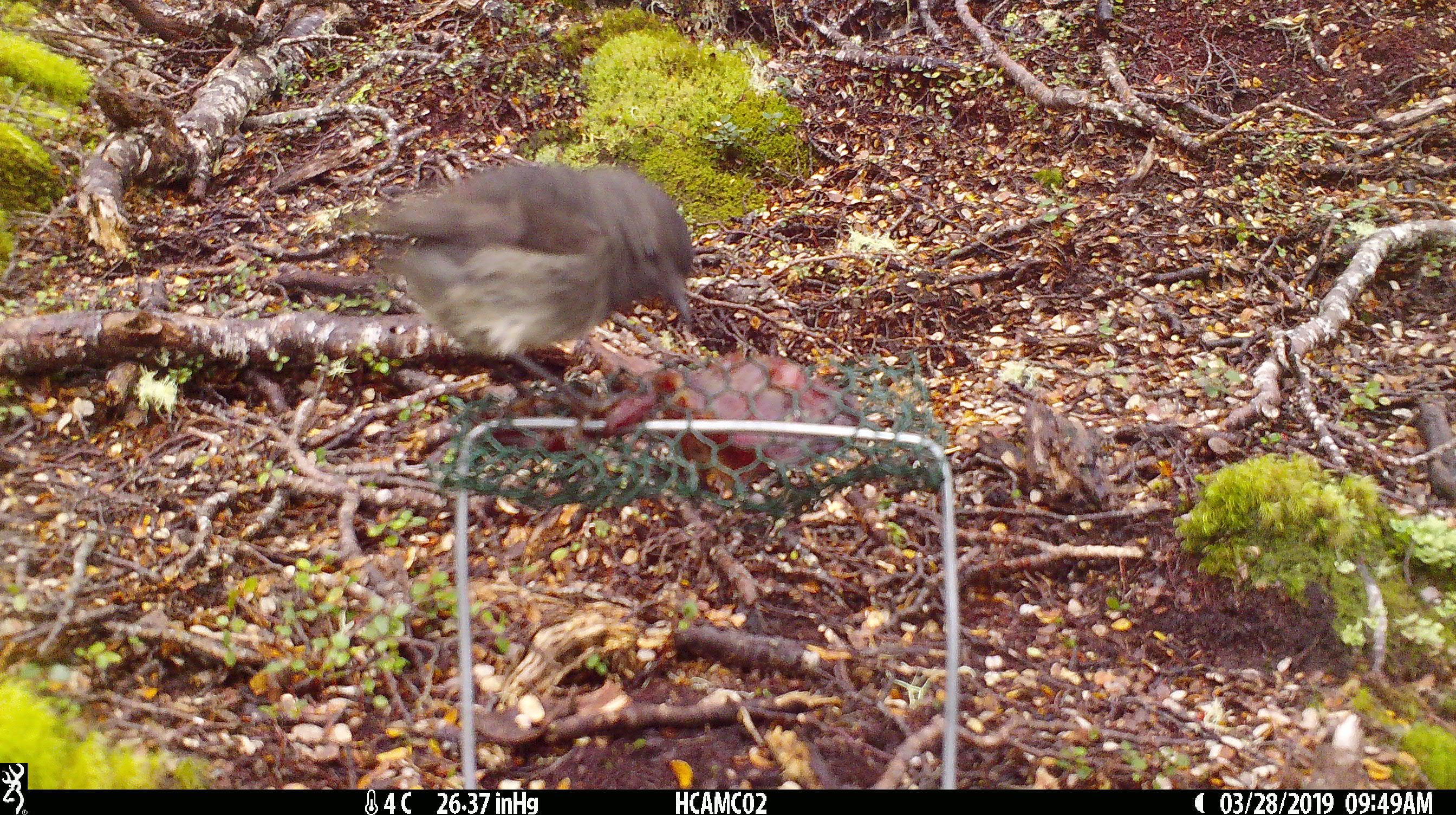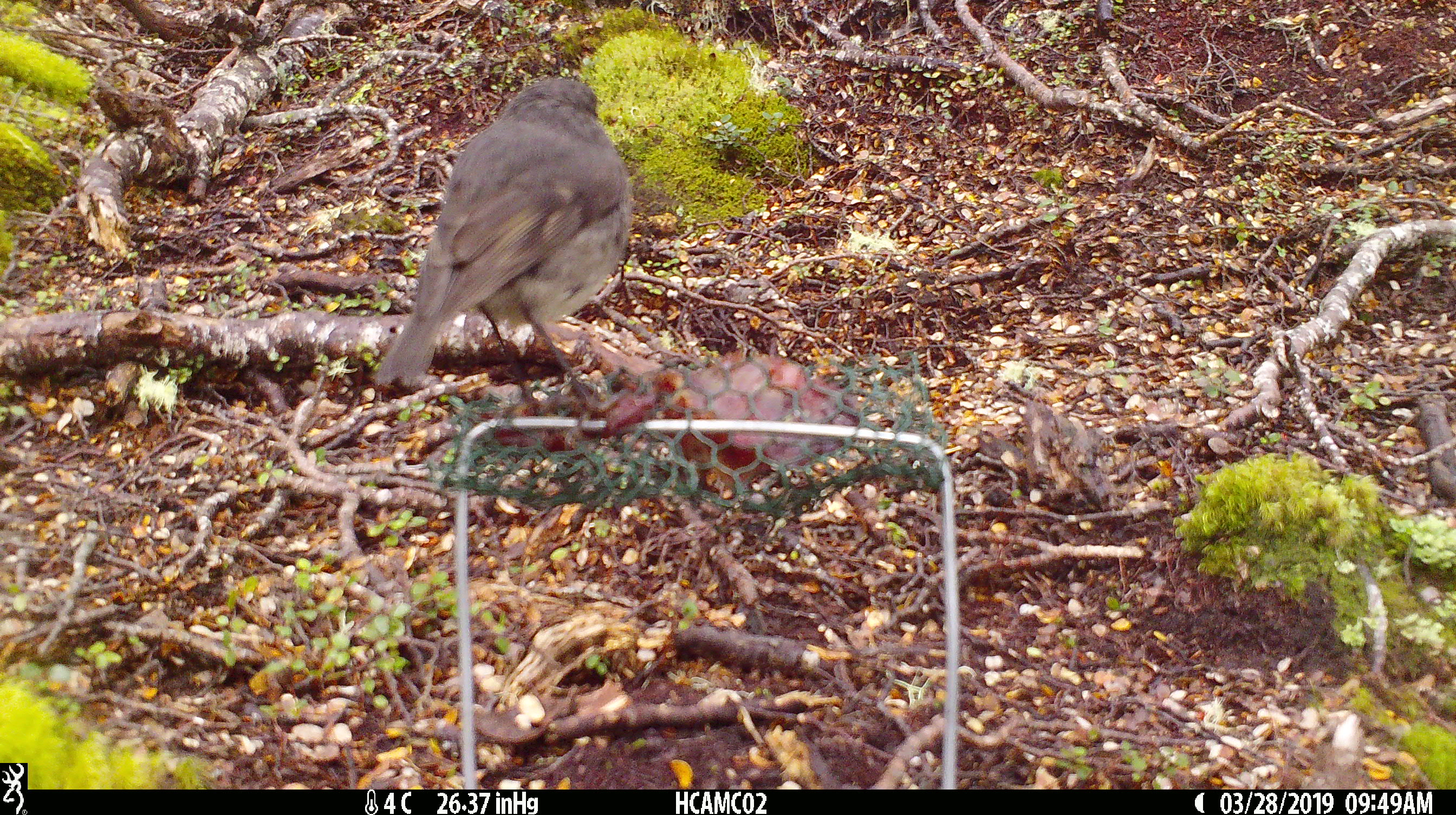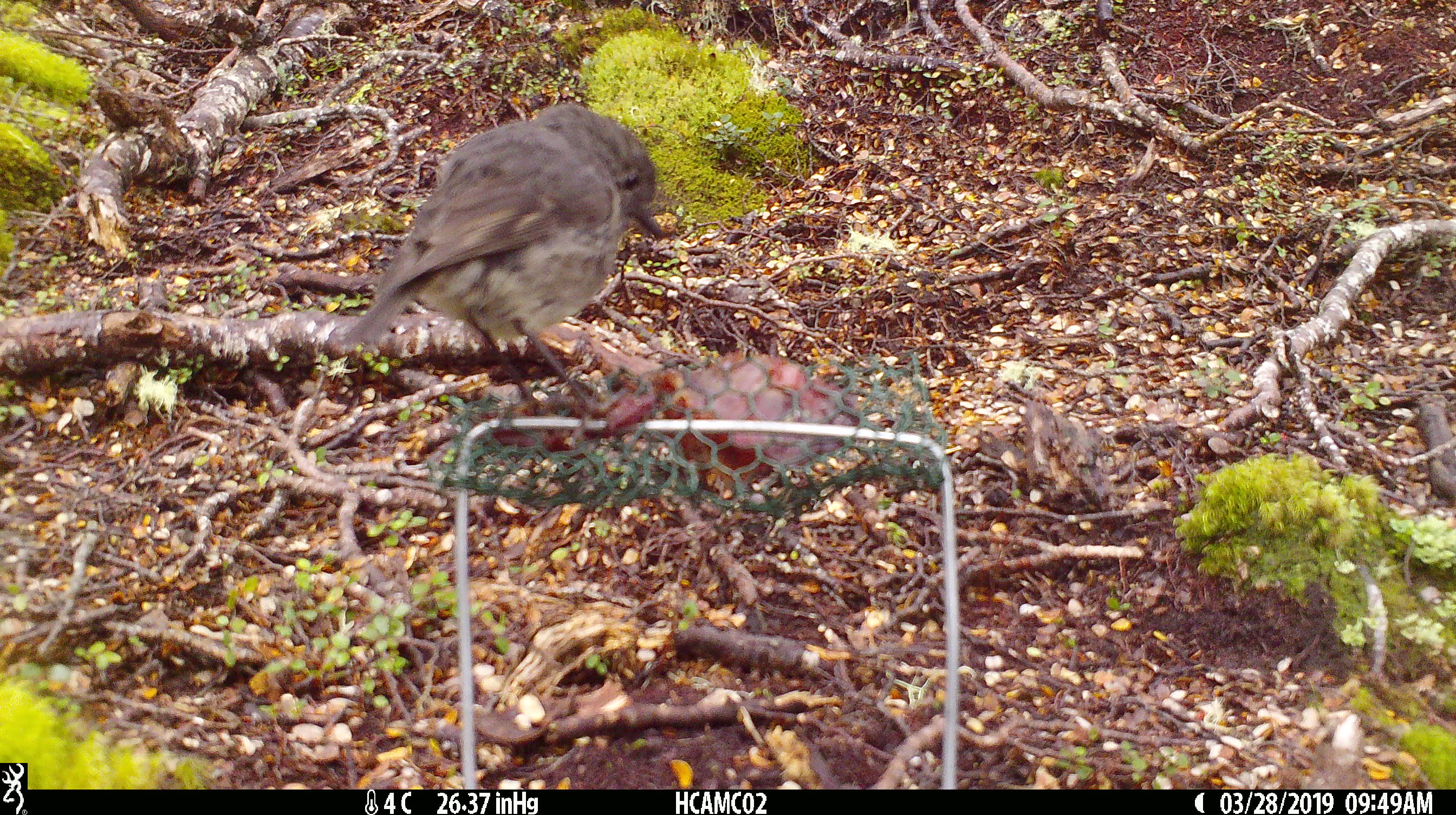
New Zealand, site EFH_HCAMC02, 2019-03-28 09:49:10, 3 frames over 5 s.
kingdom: Animalia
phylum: Chordata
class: Aves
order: Passeriformes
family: Petroicidae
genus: Petroica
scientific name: Petroica australis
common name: new zealand robin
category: robin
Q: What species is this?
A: Robin (new zealand robin) (Petroica australis).